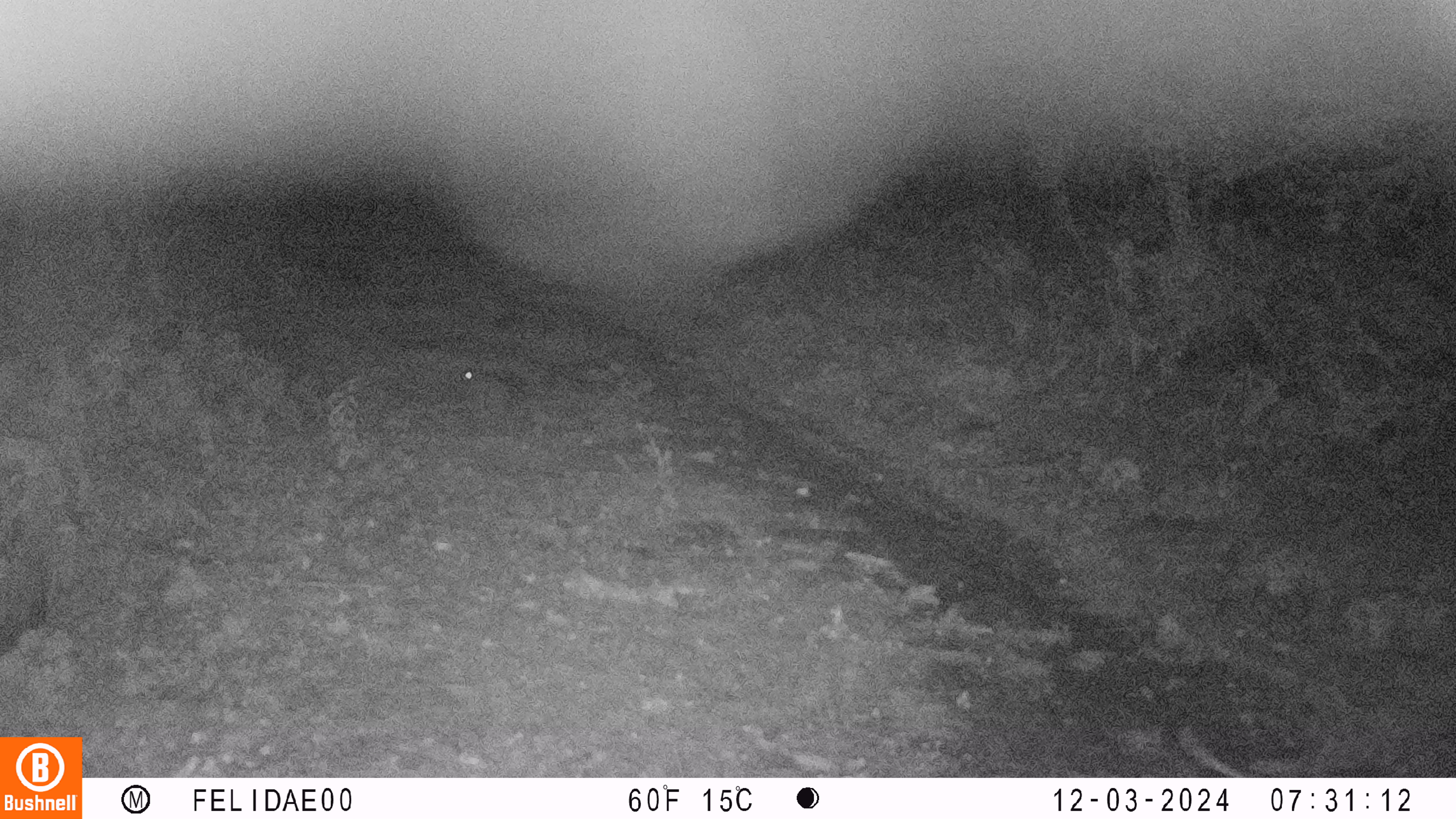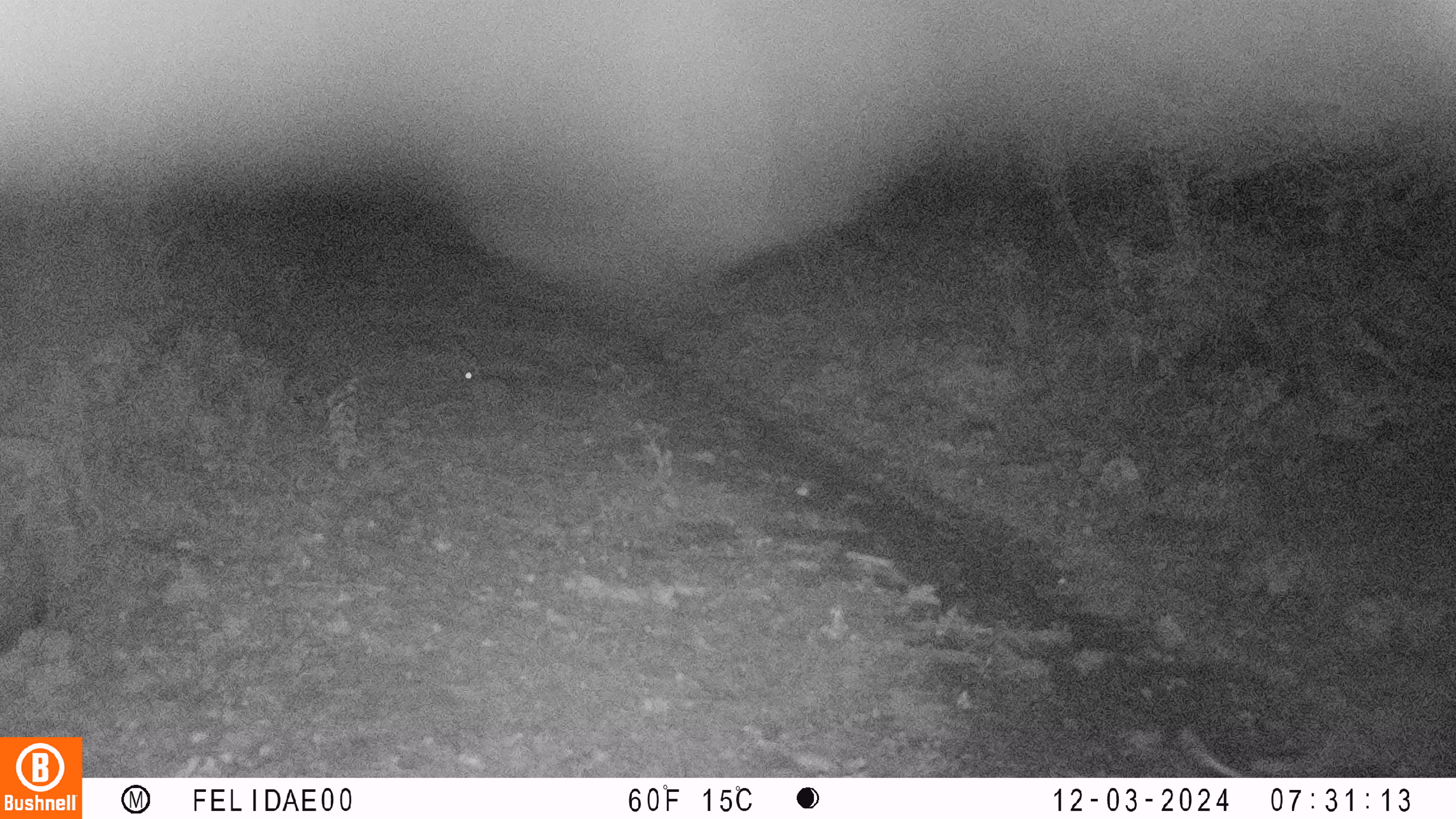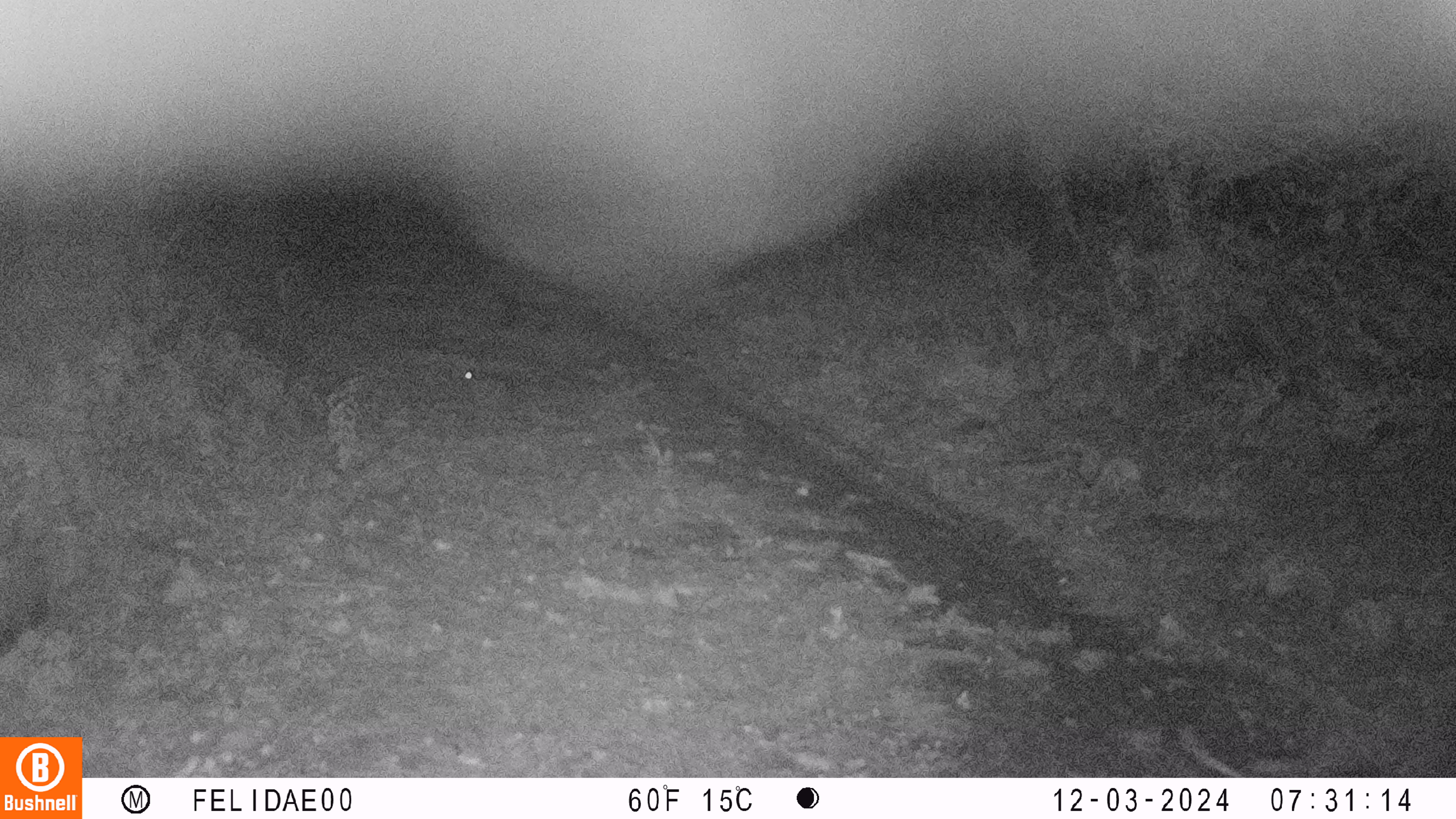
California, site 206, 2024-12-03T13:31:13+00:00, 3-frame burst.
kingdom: Animalia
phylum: Chordata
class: Mammalia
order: Lagomorpha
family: Leporidae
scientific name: Leporidae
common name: rabbit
Rabbit (Leporidae).